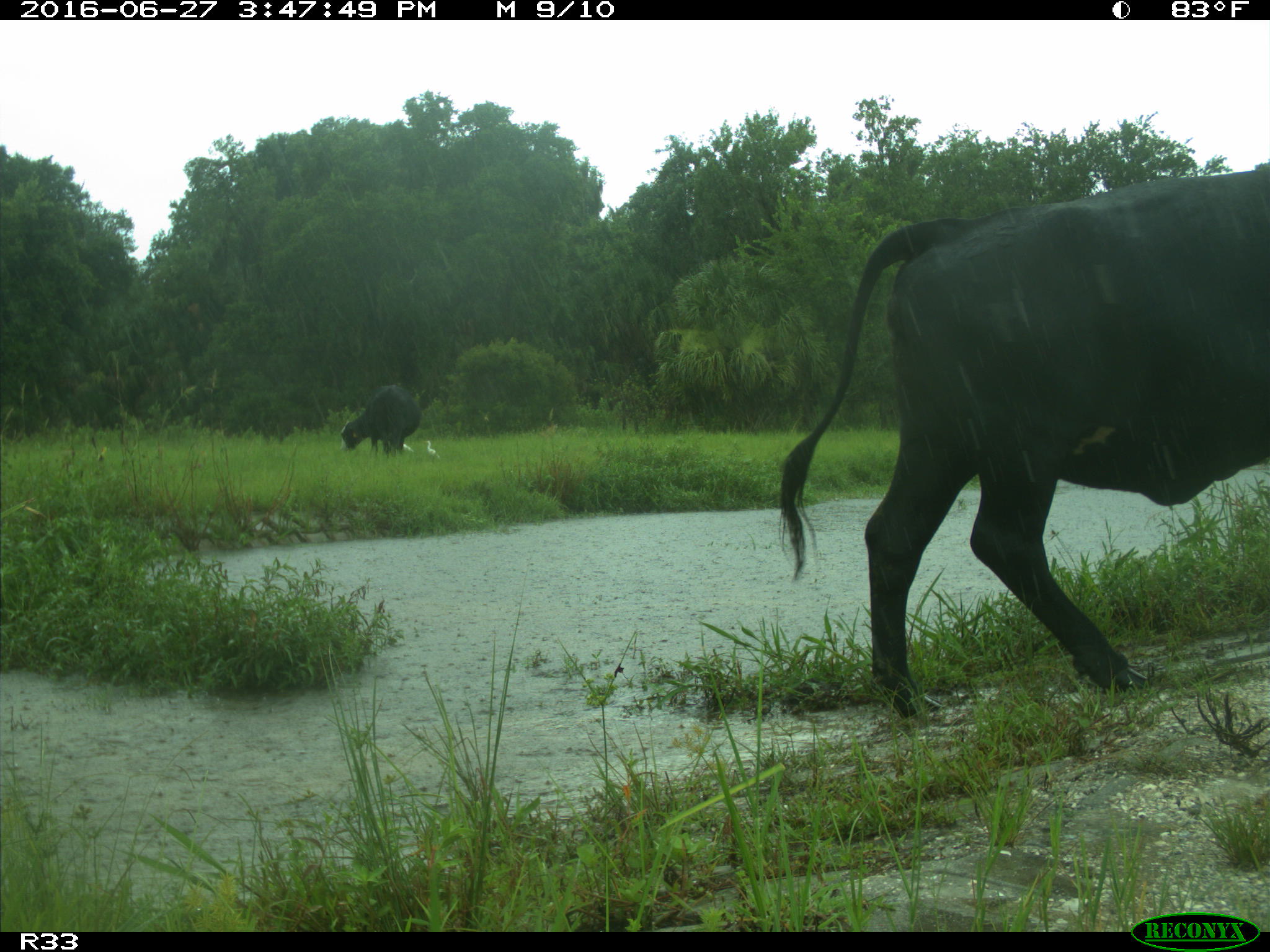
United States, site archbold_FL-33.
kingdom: Animalia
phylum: Chordata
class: Mammalia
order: Artiodactyla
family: Bovidae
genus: Bos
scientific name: Bos taurus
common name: domestic cow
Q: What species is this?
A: Bos taurus (domestic cow).